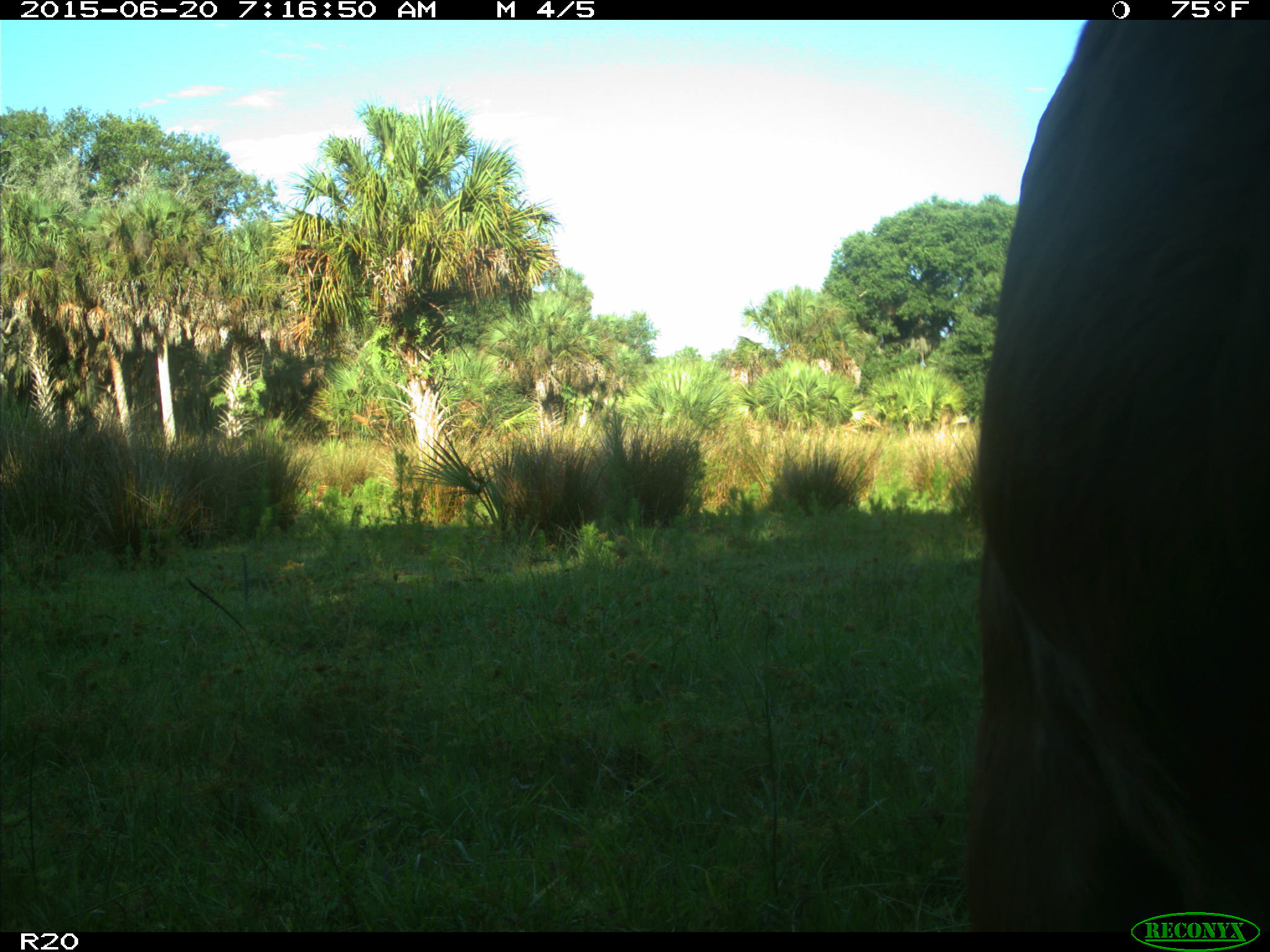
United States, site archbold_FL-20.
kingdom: Animalia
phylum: Chordata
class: Mammalia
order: Artiodactyla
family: Bovidae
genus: Bos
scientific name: Bos taurus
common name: domestic cow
Bos taurus (domestic cow).